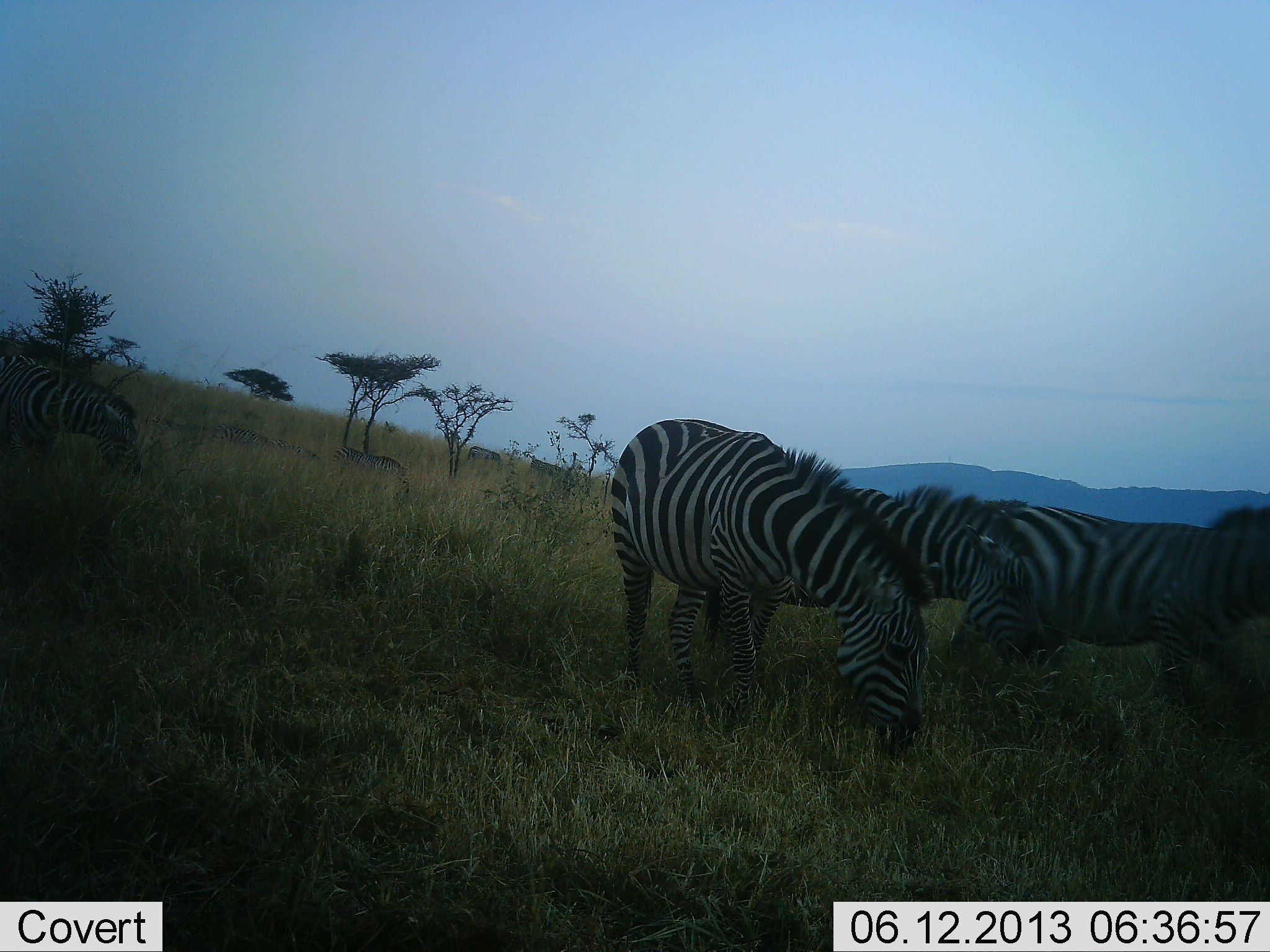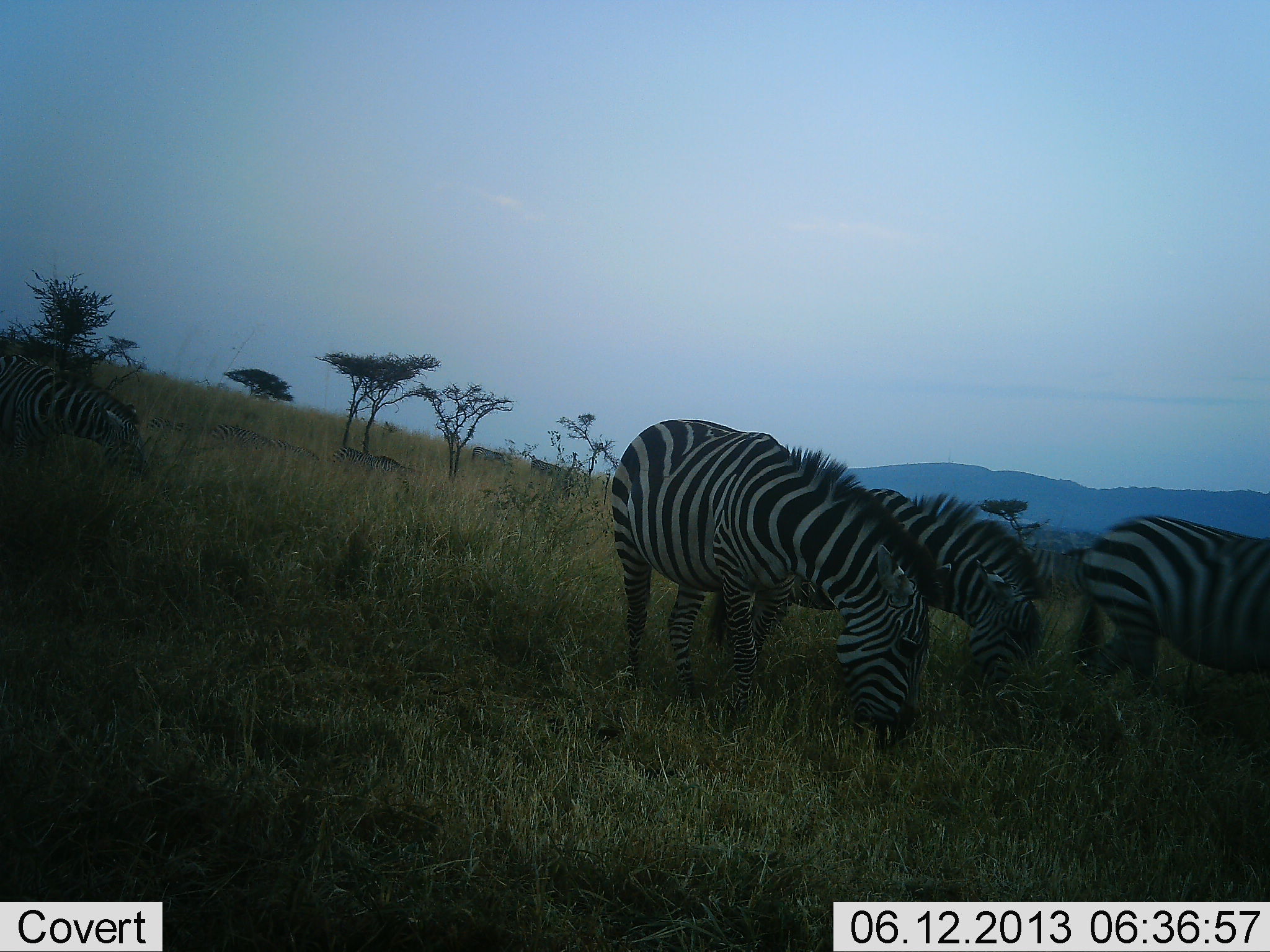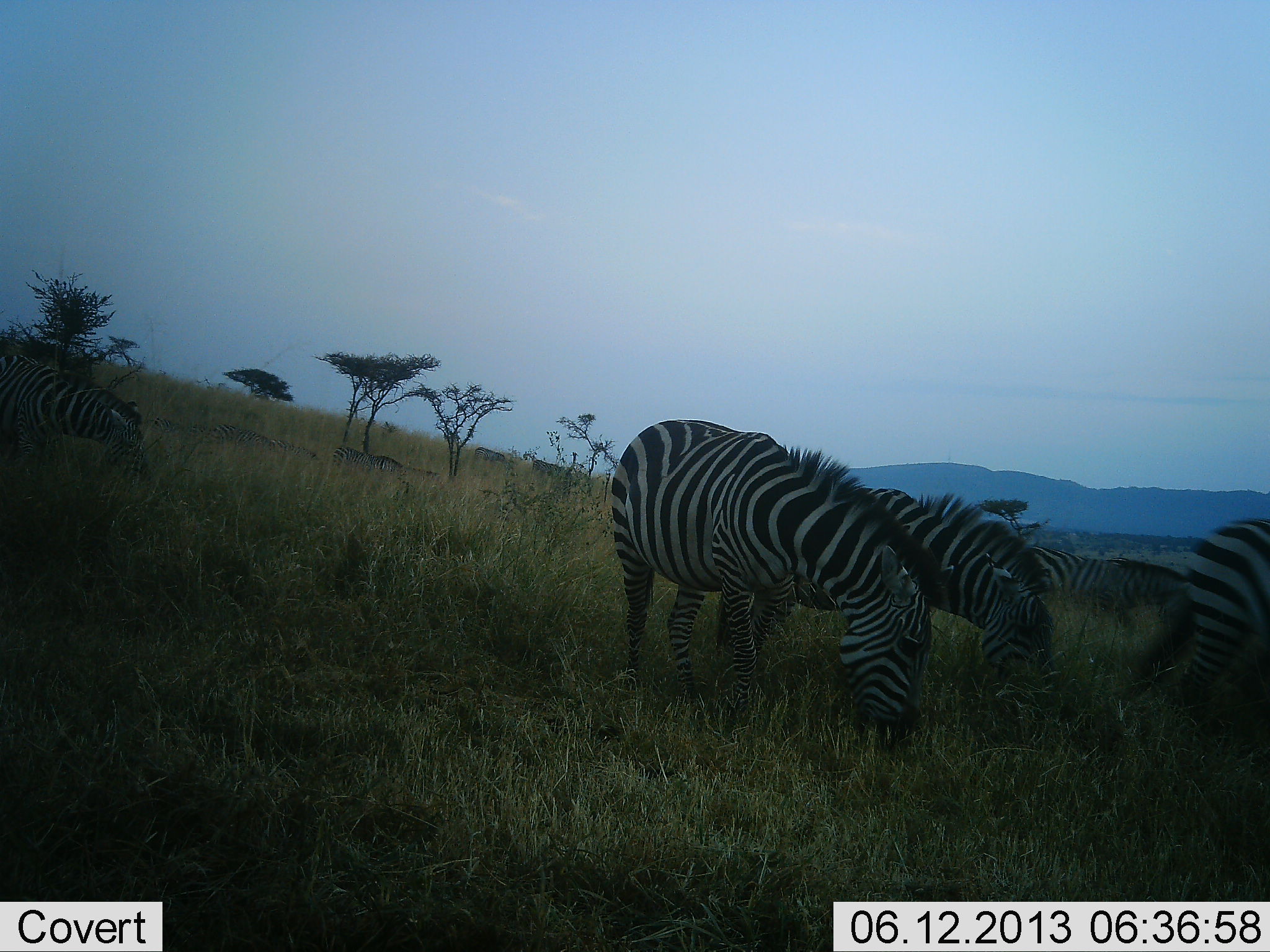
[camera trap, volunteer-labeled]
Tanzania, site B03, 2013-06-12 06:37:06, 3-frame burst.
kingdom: Animalia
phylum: Chordata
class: Mammalia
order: Perissodactyla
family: Equidae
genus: Equus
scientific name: Equus quagga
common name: plains zebra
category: zebra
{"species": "zebra (plains zebra) (Equus quagga)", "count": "5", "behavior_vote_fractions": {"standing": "57%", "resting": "10%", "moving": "52%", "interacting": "5%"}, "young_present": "0%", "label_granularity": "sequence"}